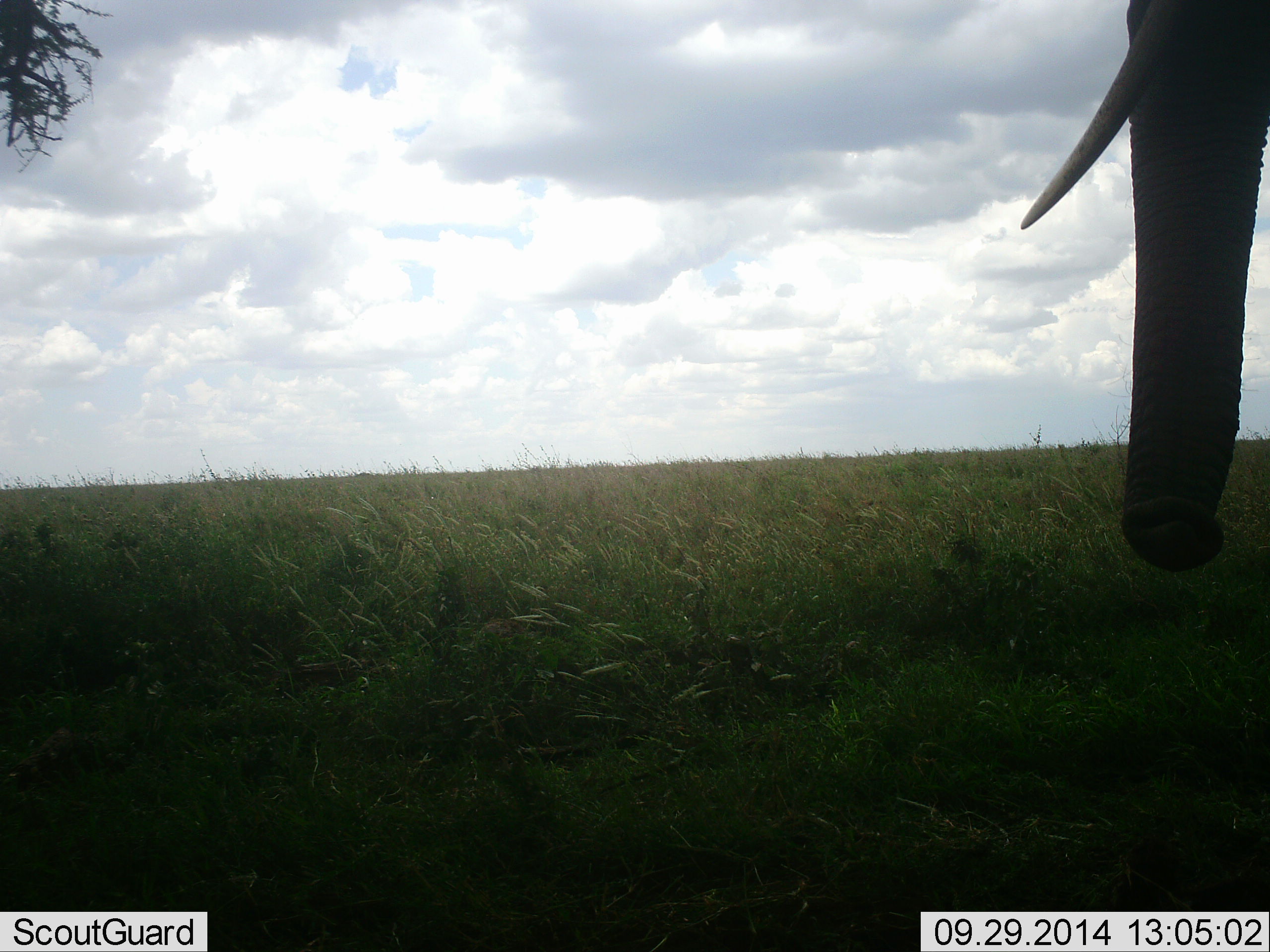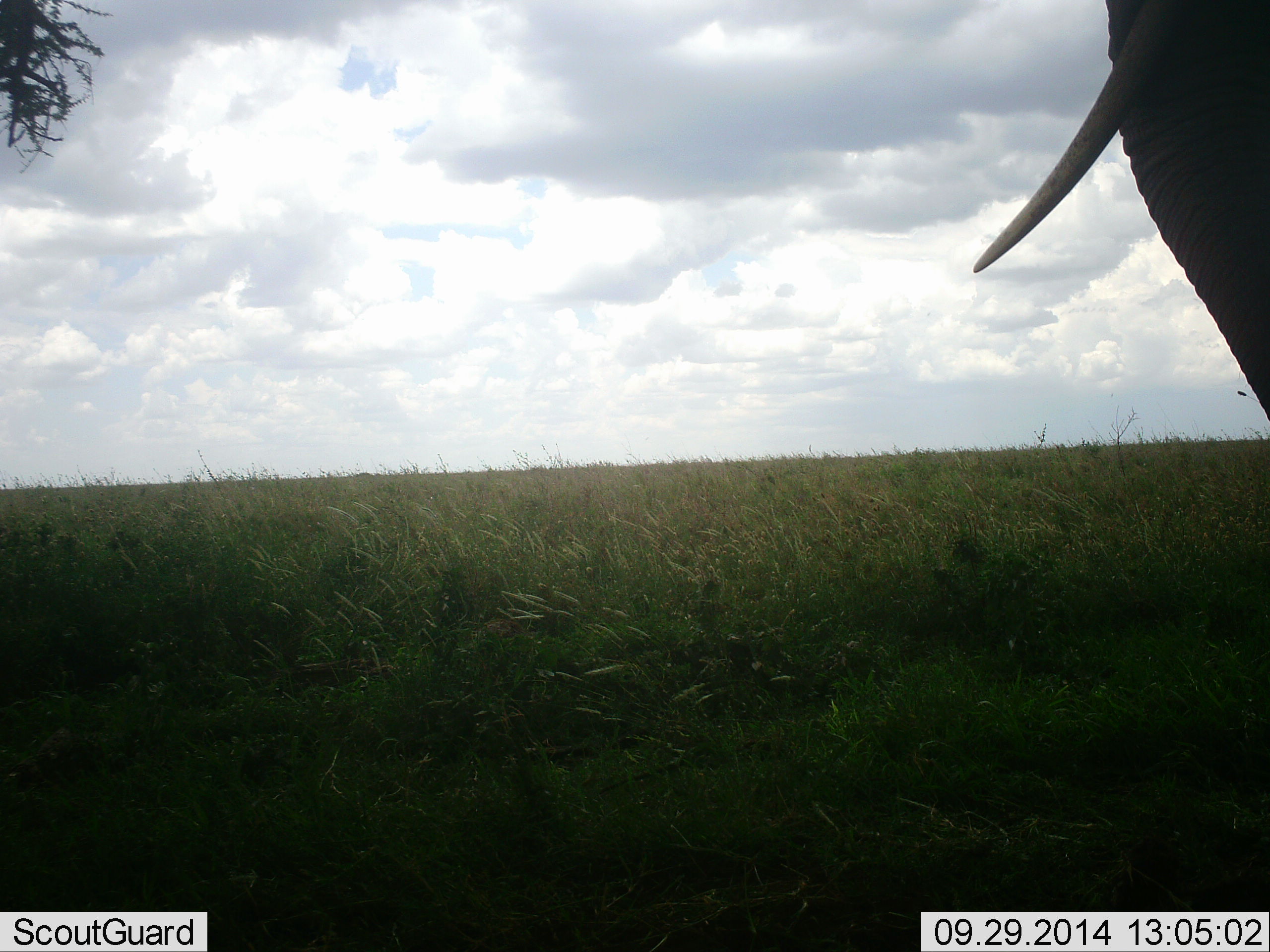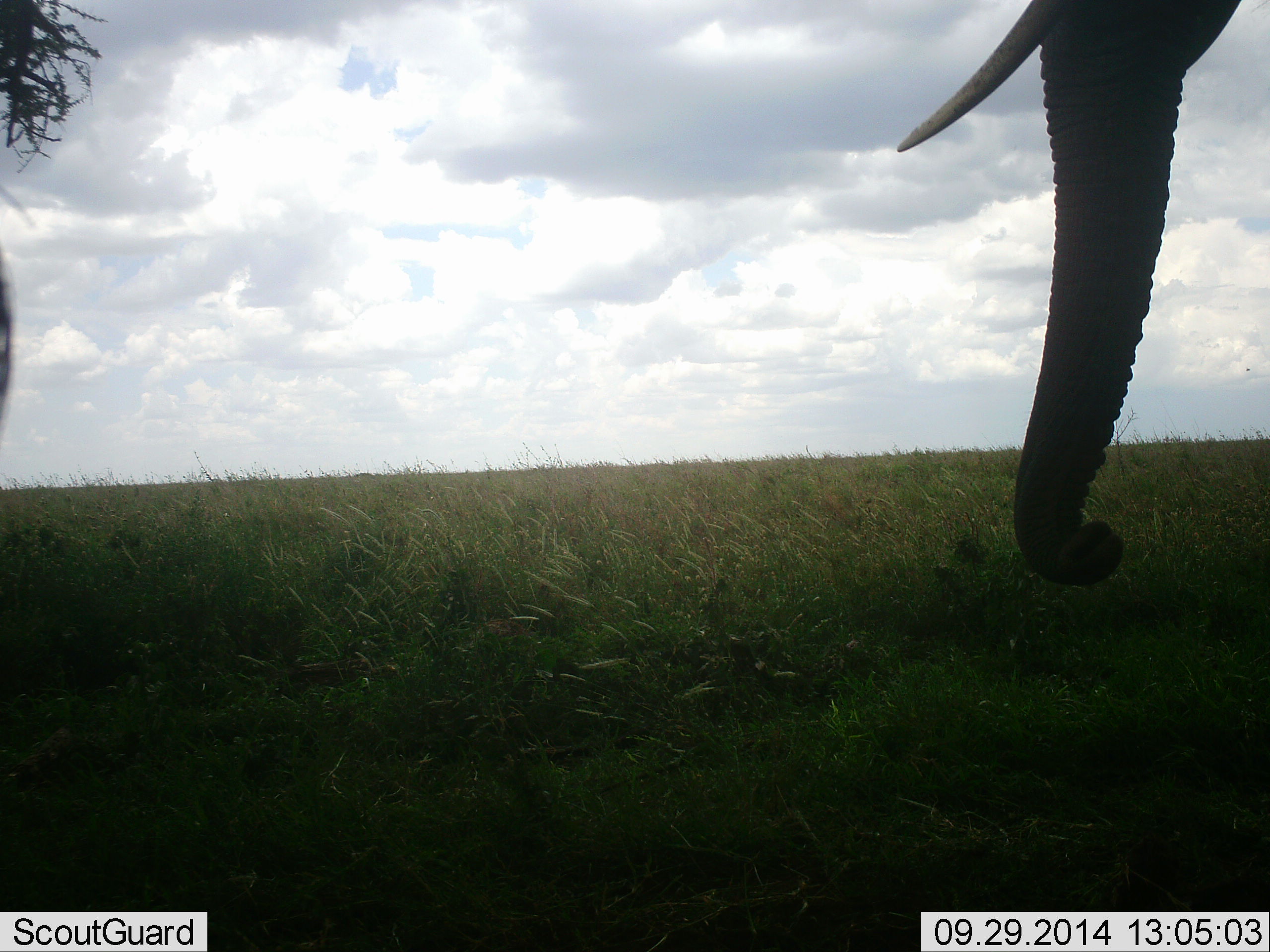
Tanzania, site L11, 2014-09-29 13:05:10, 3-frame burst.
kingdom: Animalia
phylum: Chordata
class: Mammalia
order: Proboscidea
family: Elephantidae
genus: Loxodonta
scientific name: Loxodonta africana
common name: african bush elephant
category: elephant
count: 1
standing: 90%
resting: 0%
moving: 20%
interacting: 0%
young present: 0%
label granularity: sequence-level